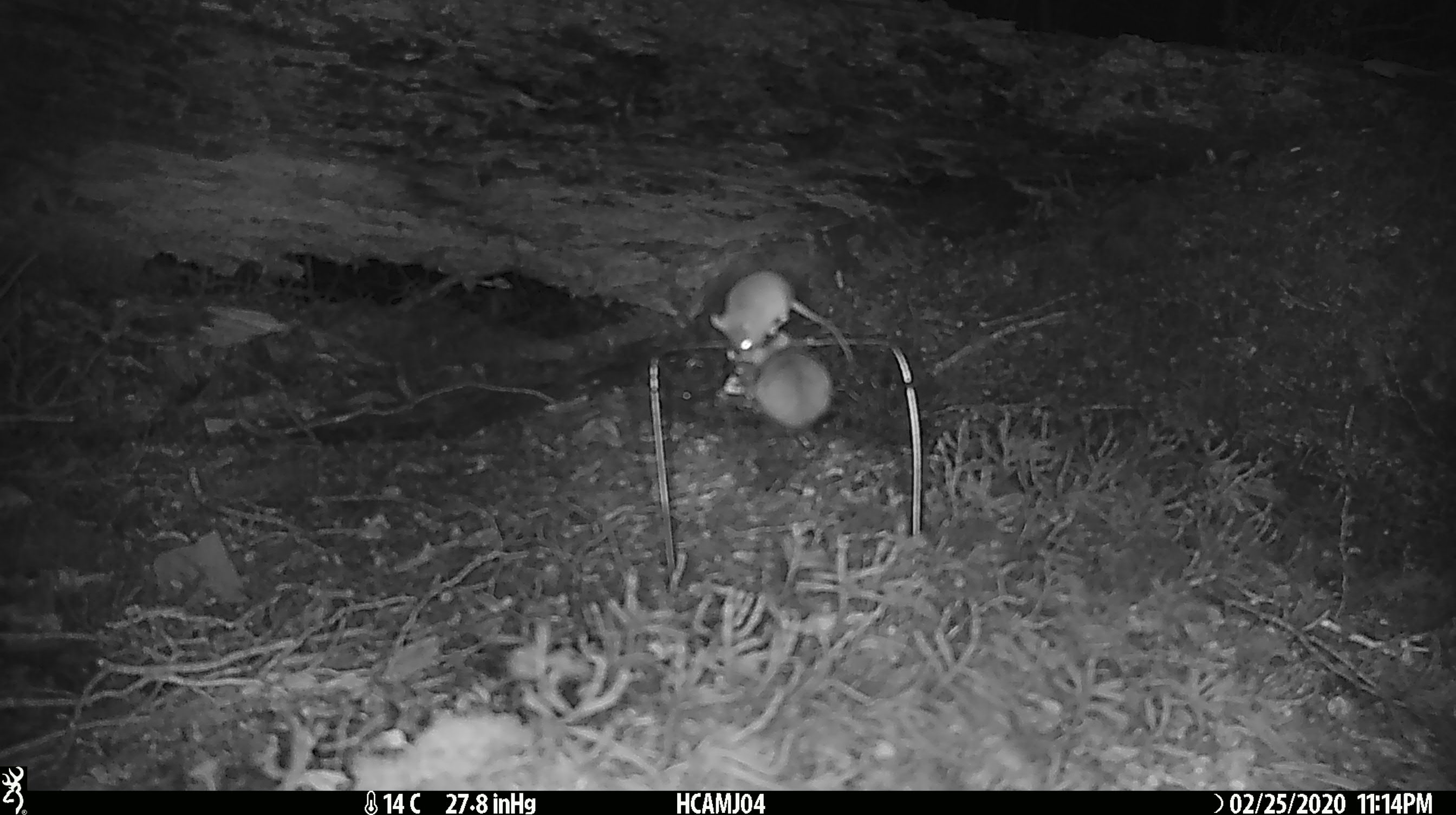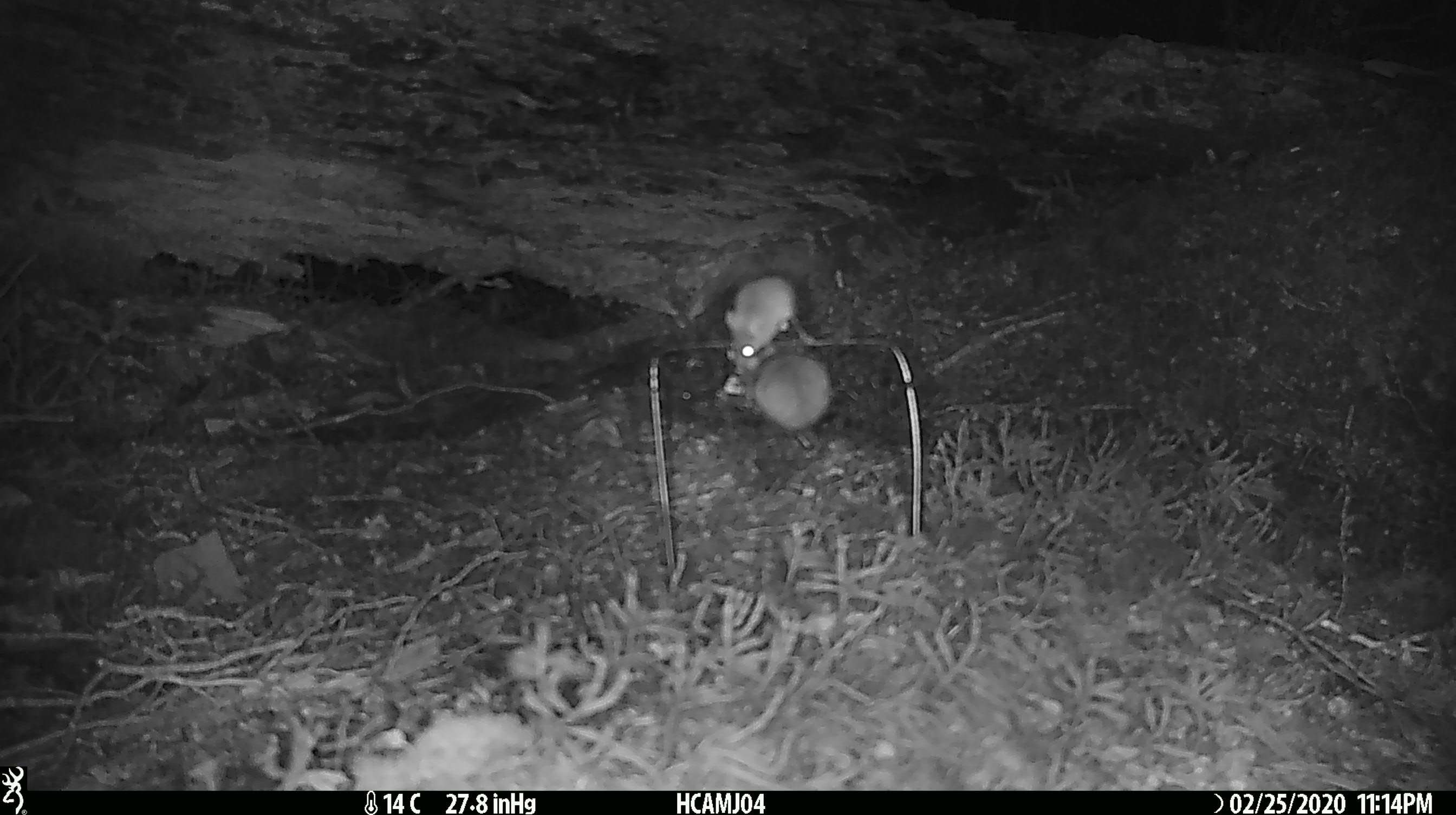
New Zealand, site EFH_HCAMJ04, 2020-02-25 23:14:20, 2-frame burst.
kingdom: Animalia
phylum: Chordata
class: Mammalia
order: Rodentia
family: Muridae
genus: Mus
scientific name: Mus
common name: mouse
Mouse (Mus).